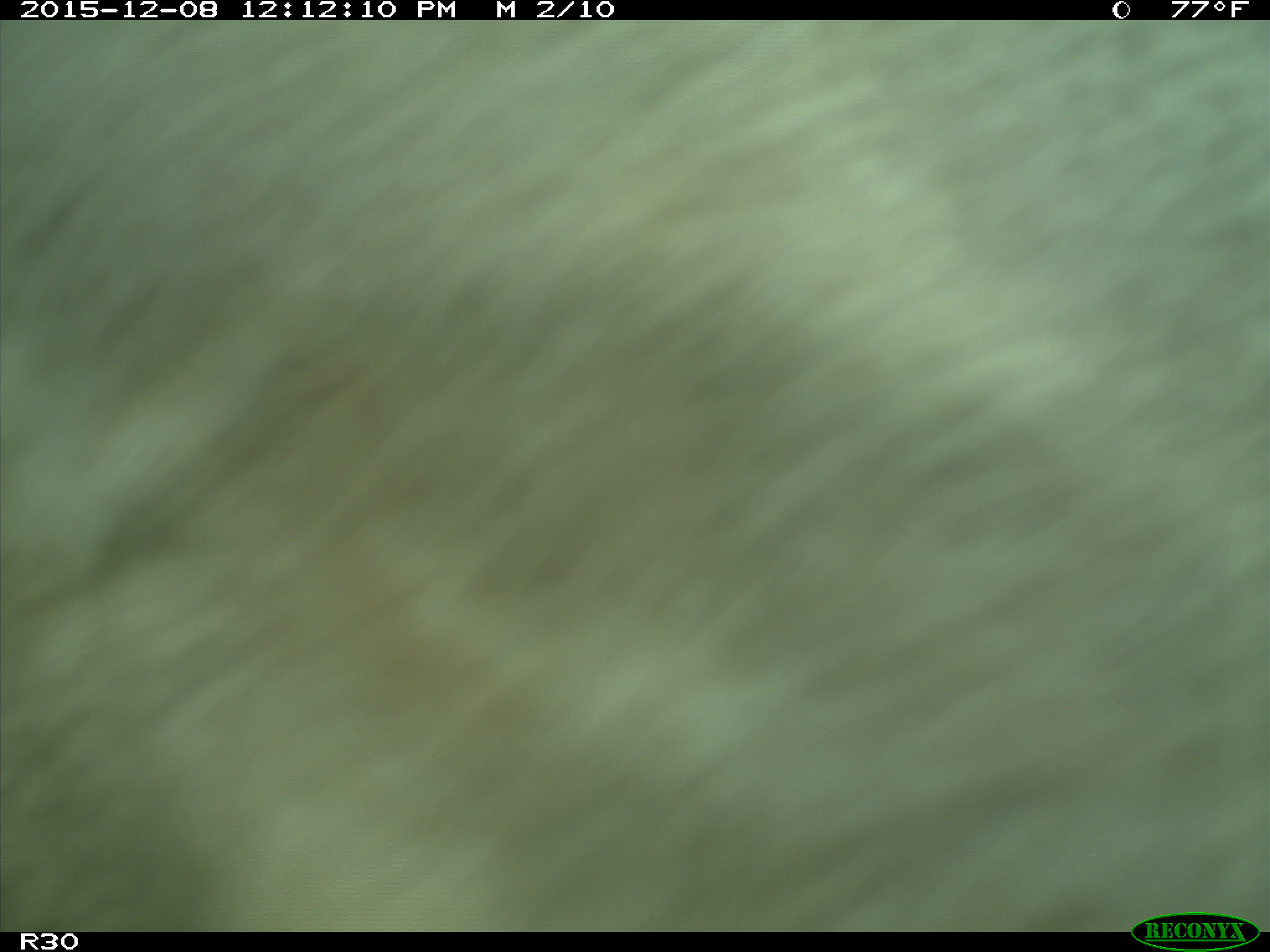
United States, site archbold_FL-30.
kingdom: Animalia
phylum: Chordata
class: Mammalia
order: Artiodactyla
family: Bovidae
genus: Bos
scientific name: Bos taurus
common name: domestic cow